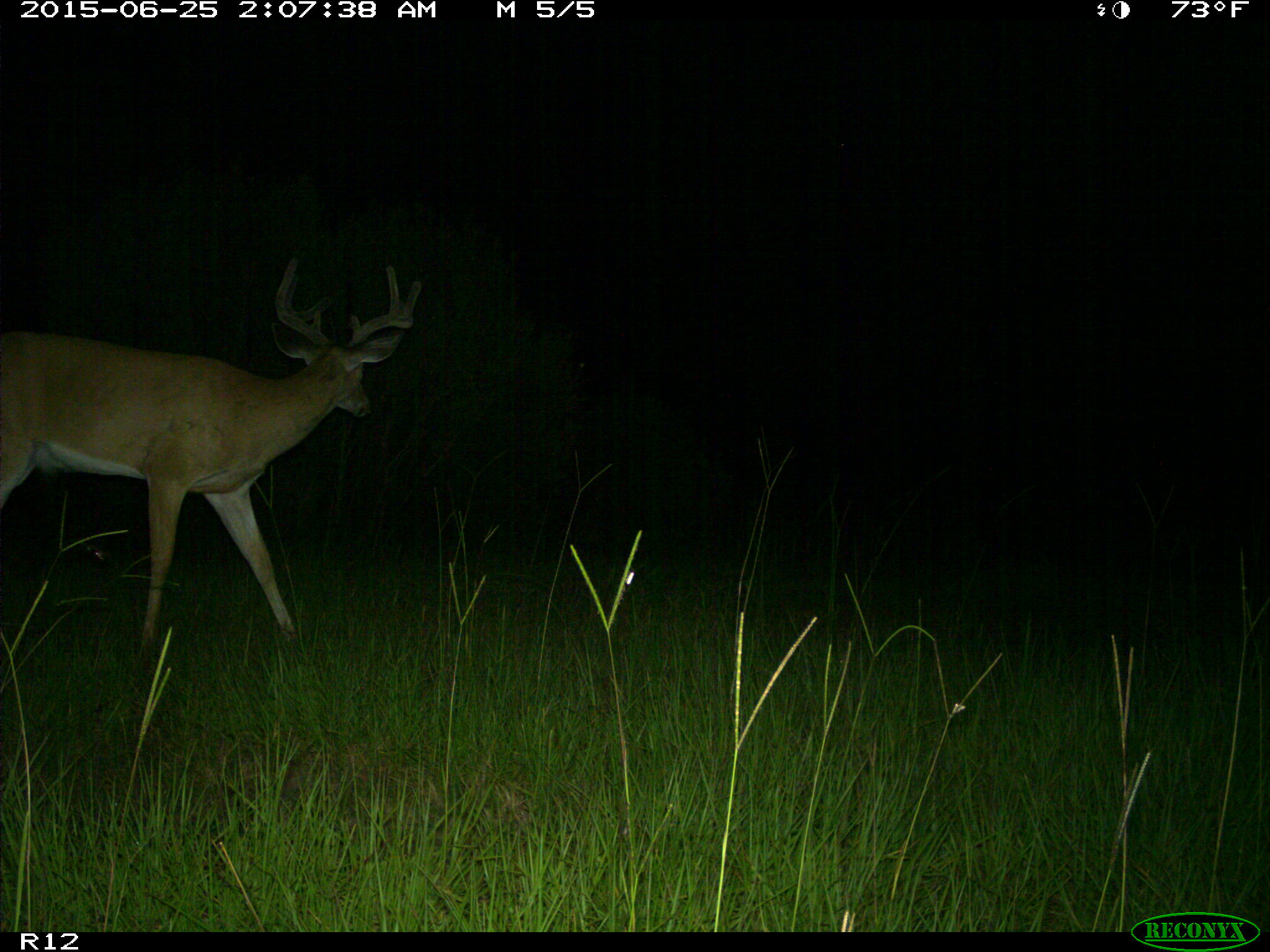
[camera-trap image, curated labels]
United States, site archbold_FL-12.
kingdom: Animalia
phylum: Chordata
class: Mammalia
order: Artiodactyla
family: Cervidae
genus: Odocoileus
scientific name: Odocoileus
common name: deer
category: unidentified deer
Unidentified deer (deer) (Odocoileus).